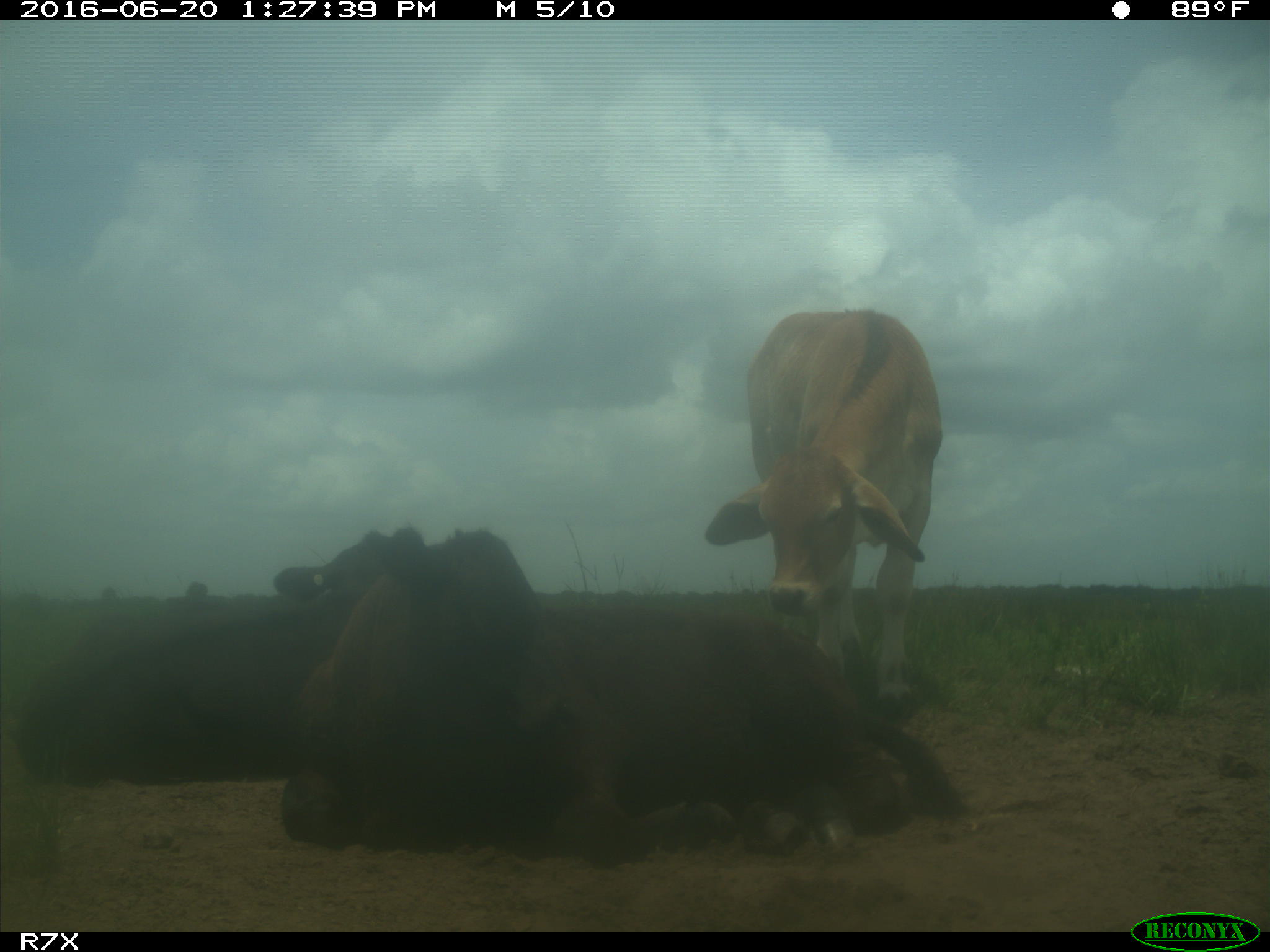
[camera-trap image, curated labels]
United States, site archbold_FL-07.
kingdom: Animalia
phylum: Chordata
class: Mammalia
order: Artiodactyla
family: Bovidae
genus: Bos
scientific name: Bos taurus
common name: domestic cow